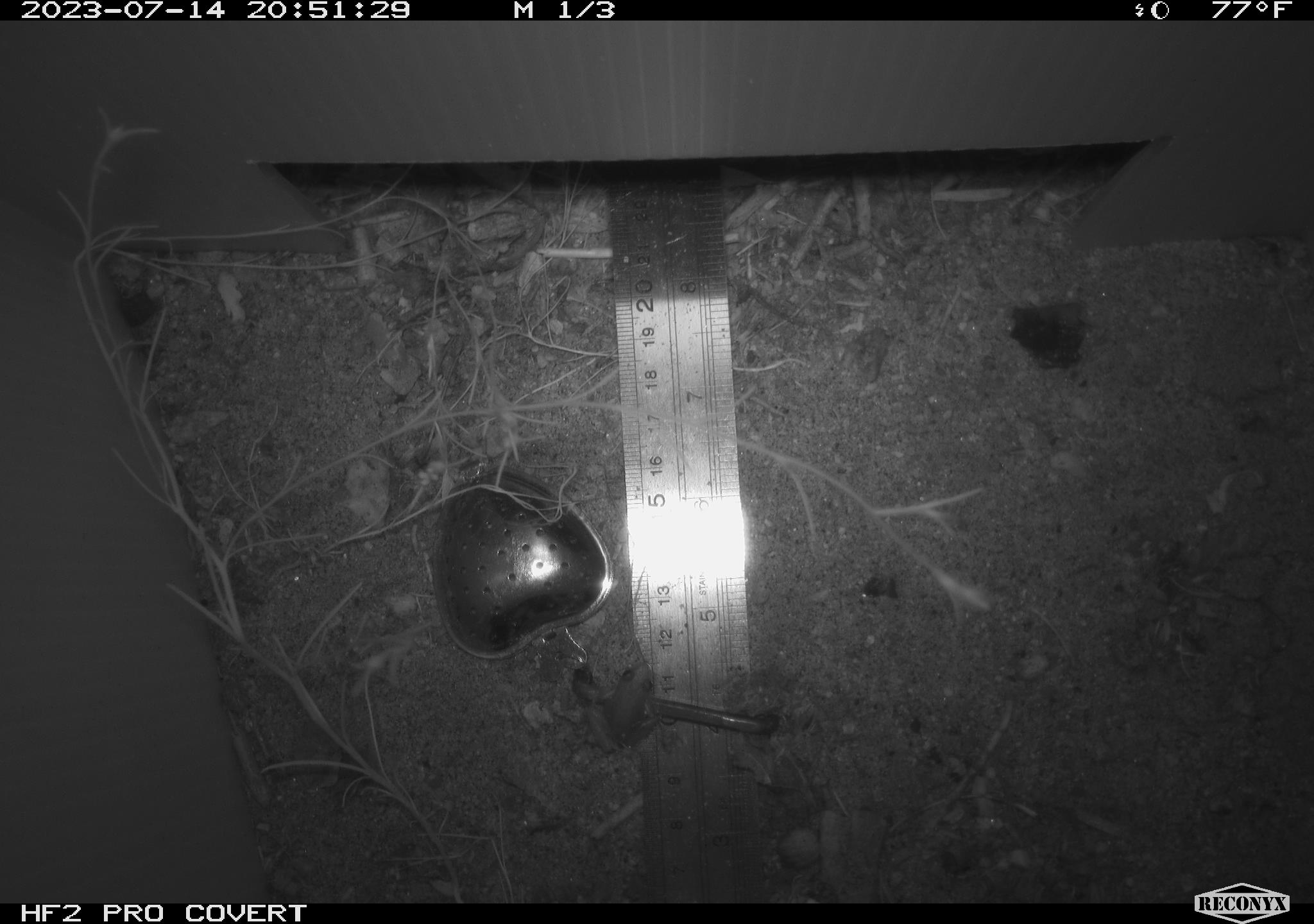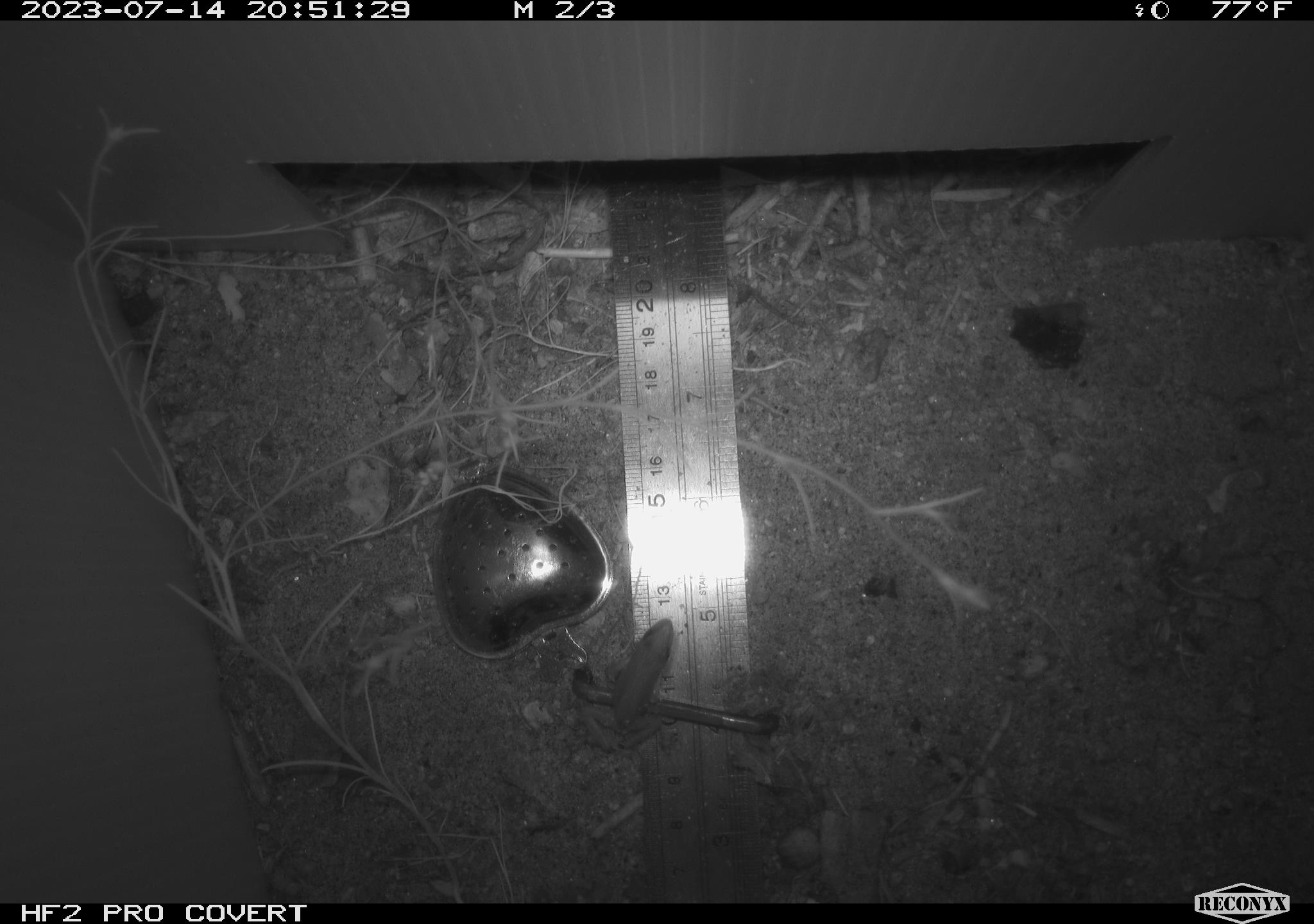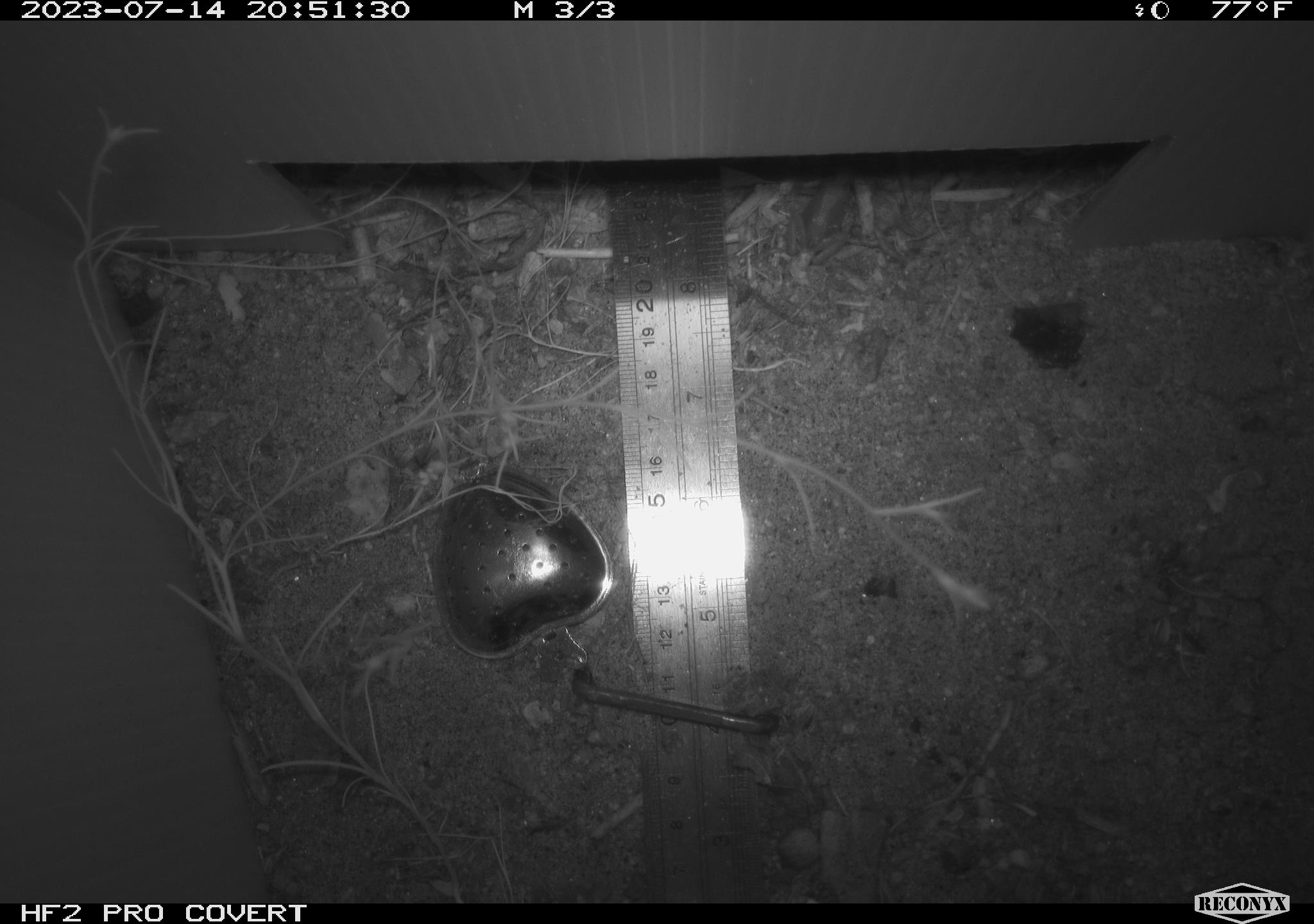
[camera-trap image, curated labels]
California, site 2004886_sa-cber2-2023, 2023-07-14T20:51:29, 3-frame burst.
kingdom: Animalia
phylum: Chordata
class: Amphibia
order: Anura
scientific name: Anura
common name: frogs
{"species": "frogs (Anura)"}